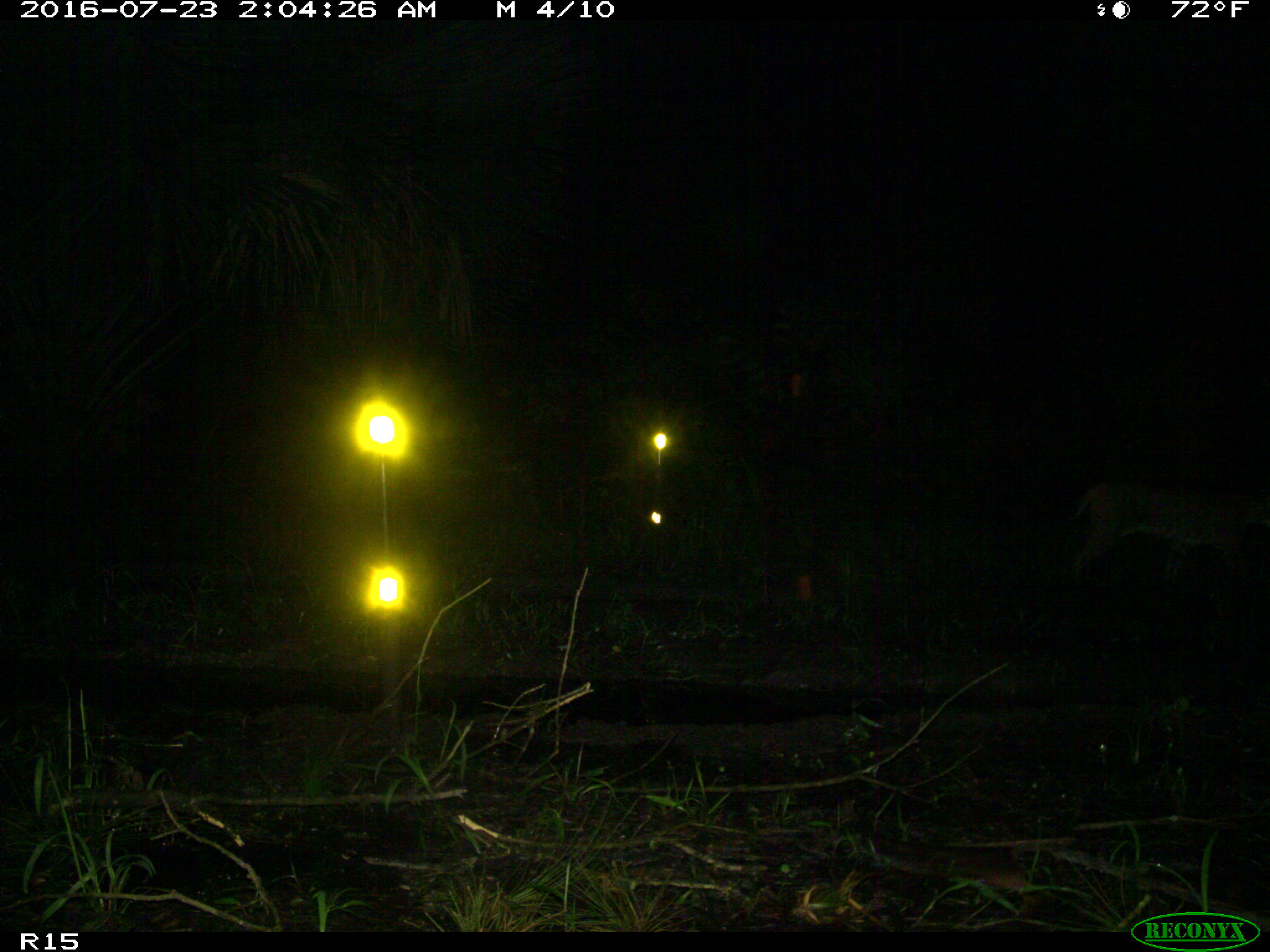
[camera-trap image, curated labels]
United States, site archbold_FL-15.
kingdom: Animalia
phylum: Chordata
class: Mammalia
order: Carnivora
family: Felidae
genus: Lynx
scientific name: Lynx rufus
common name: bobcat